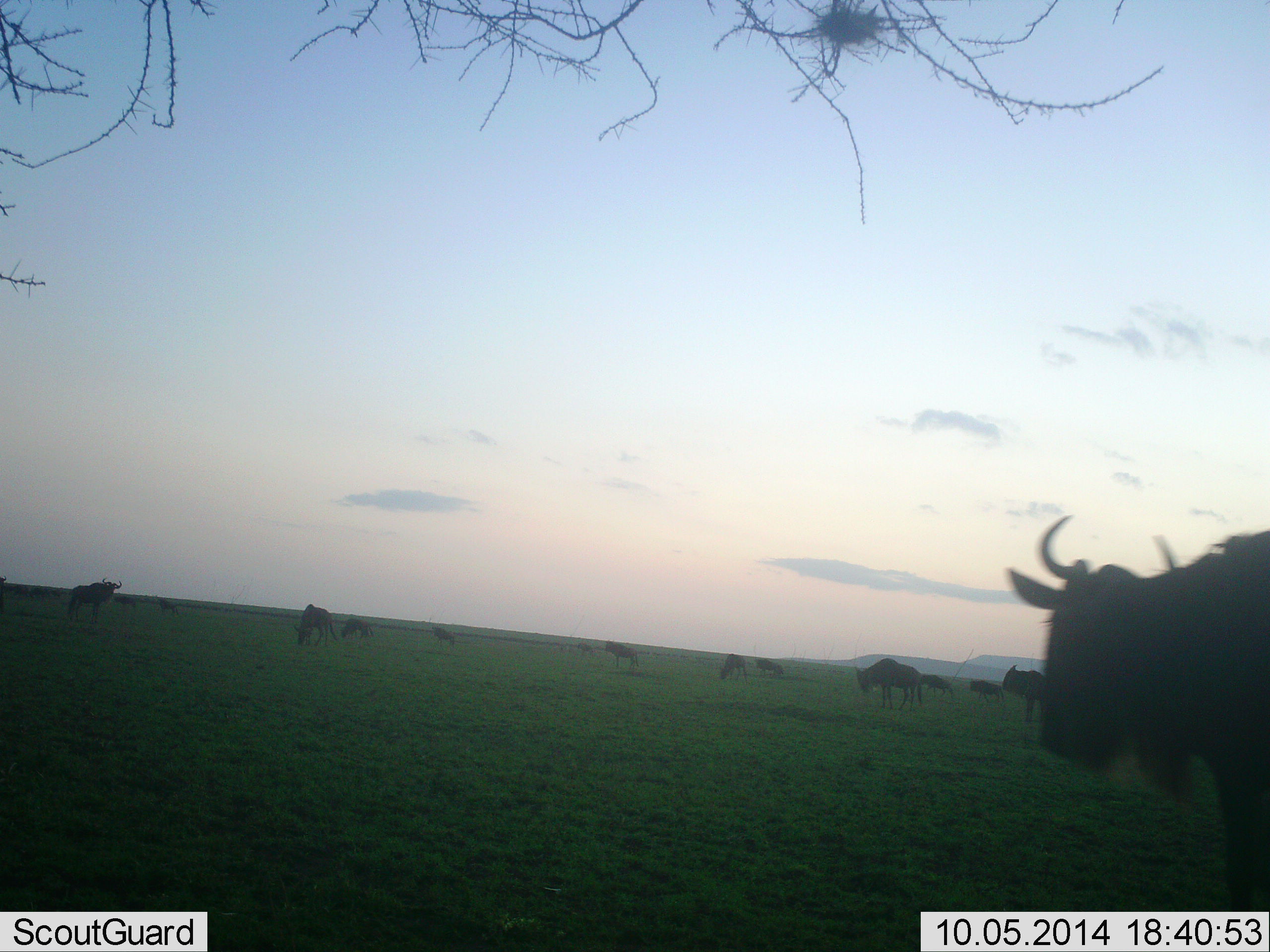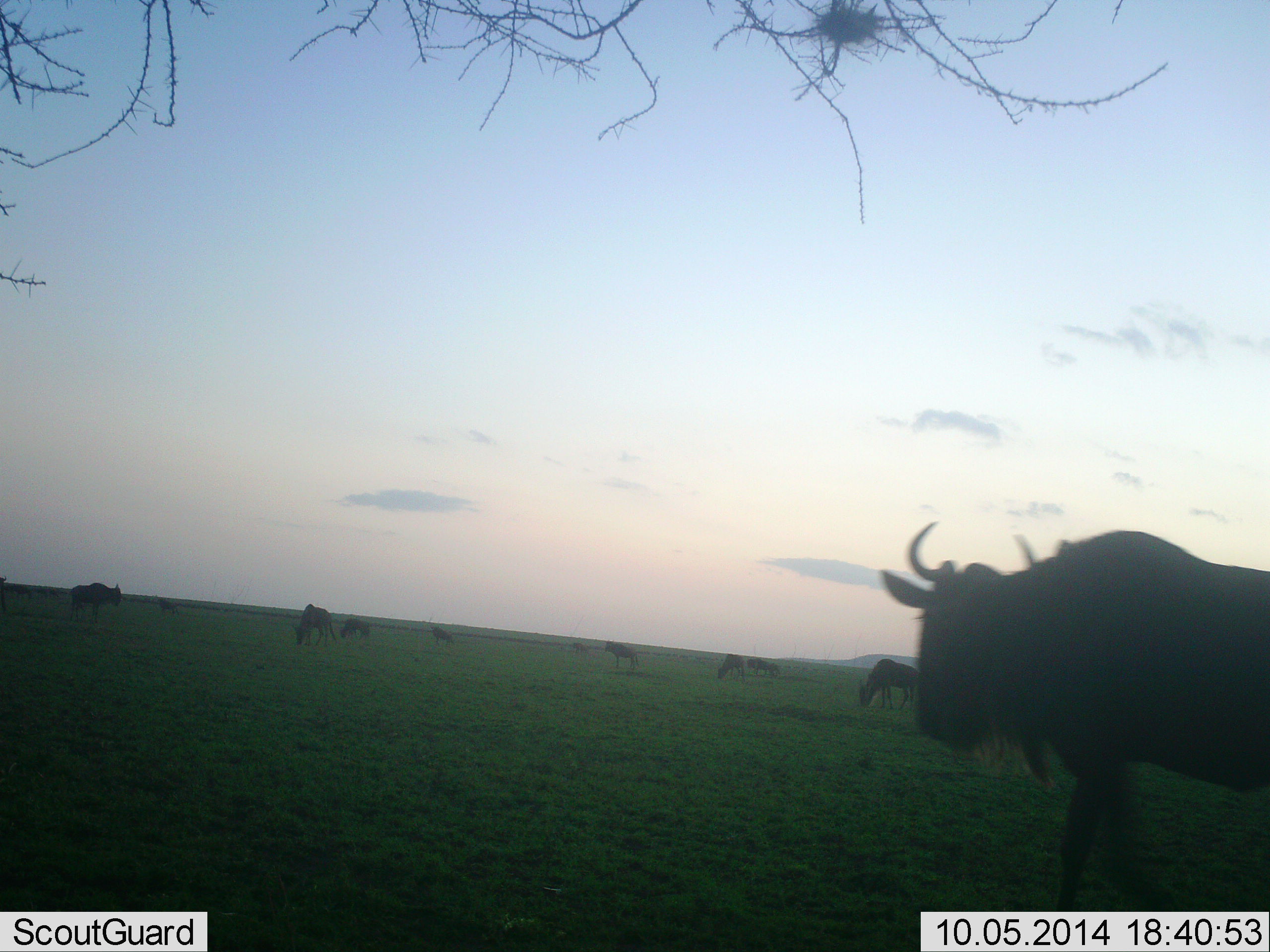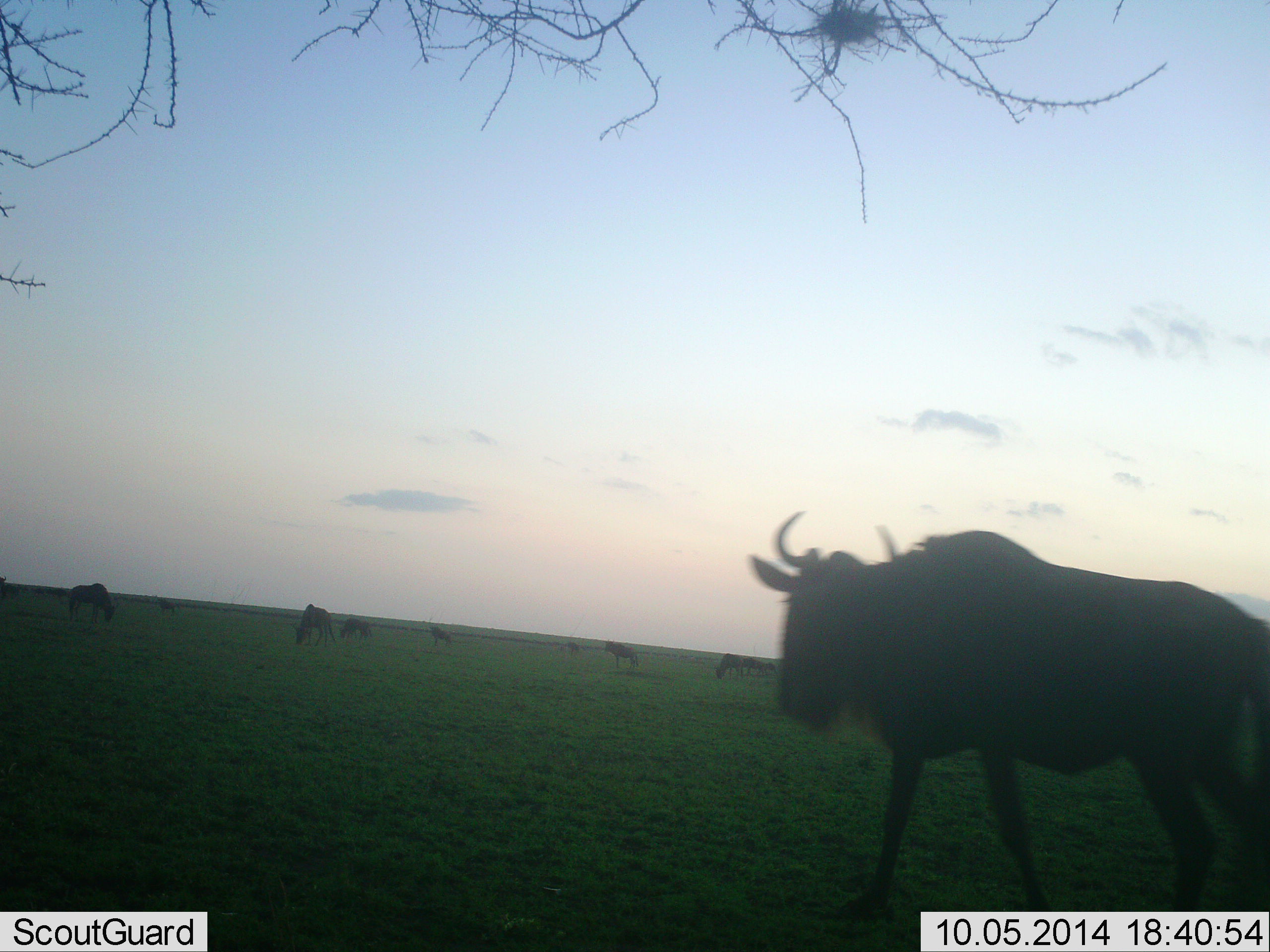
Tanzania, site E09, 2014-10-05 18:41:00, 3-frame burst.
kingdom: Animalia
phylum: Chordata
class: Mammalia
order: Artiodactyla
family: Bovidae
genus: Connochaetes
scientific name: Connochaetes taurinus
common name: blue wildebeest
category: wildebeest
Wildebeest (blue wildebeest) (Connochaetes taurinus), count 11-50. Behavior (volunteer vote fractions): standing 50%, resting 0%, moving 80%, interacting 0%. Young present (vote fraction): 0%. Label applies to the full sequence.